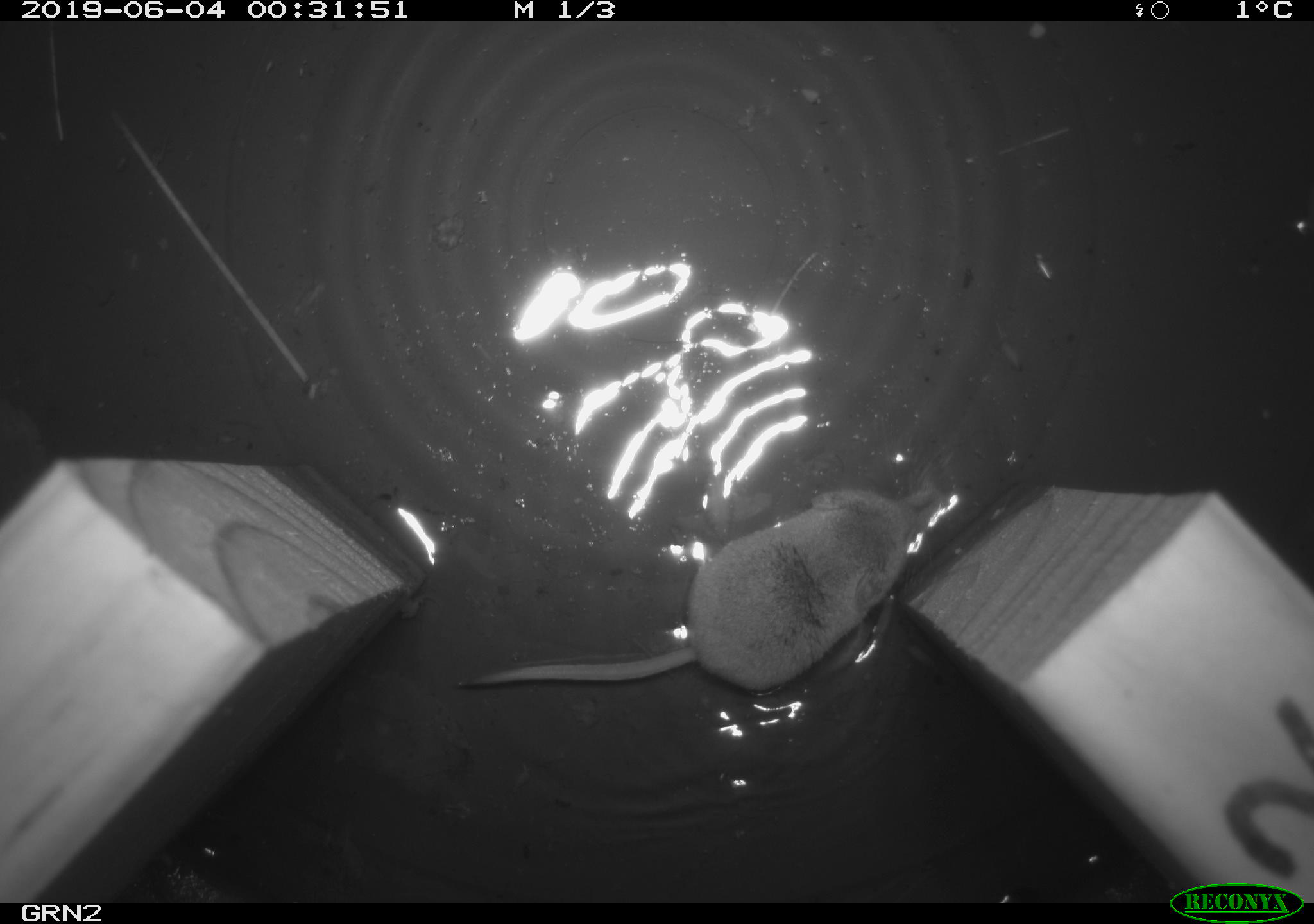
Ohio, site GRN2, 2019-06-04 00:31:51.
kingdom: Animalia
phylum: Chordata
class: Mammalia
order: Eulipotyphla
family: Soricidae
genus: Sorex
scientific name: Sorex cinereus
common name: masked shrew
Masked shrew (Sorex cinereus).